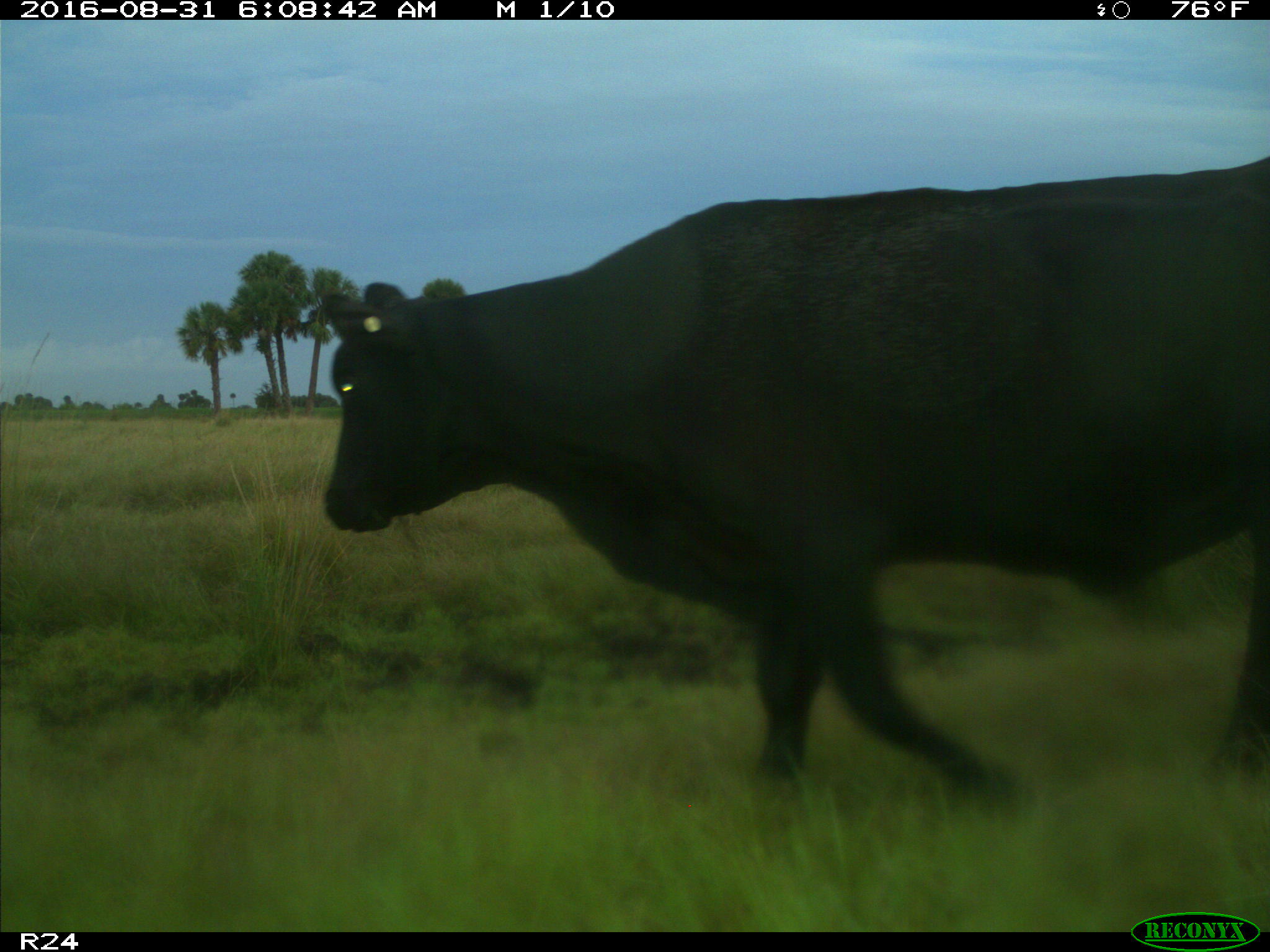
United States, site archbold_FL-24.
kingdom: Animalia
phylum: Chordata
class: Mammalia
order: Artiodactyla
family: Bovidae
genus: Bos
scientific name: Bos taurus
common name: domestic cow